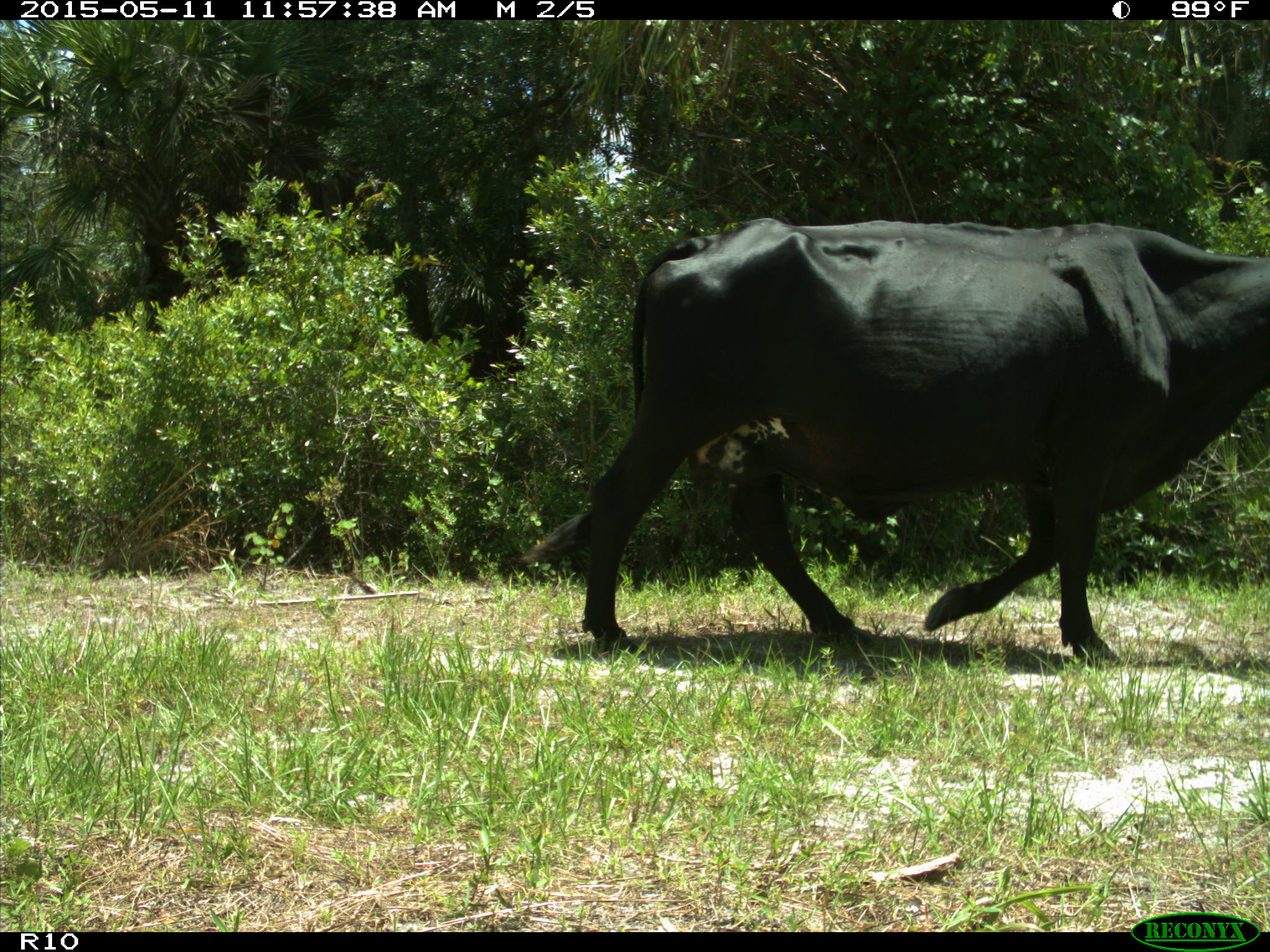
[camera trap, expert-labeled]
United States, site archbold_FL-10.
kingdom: Animalia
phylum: Chordata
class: Mammalia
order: Artiodactyla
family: Bovidae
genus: Bos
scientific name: Bos taurus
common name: domestic cow